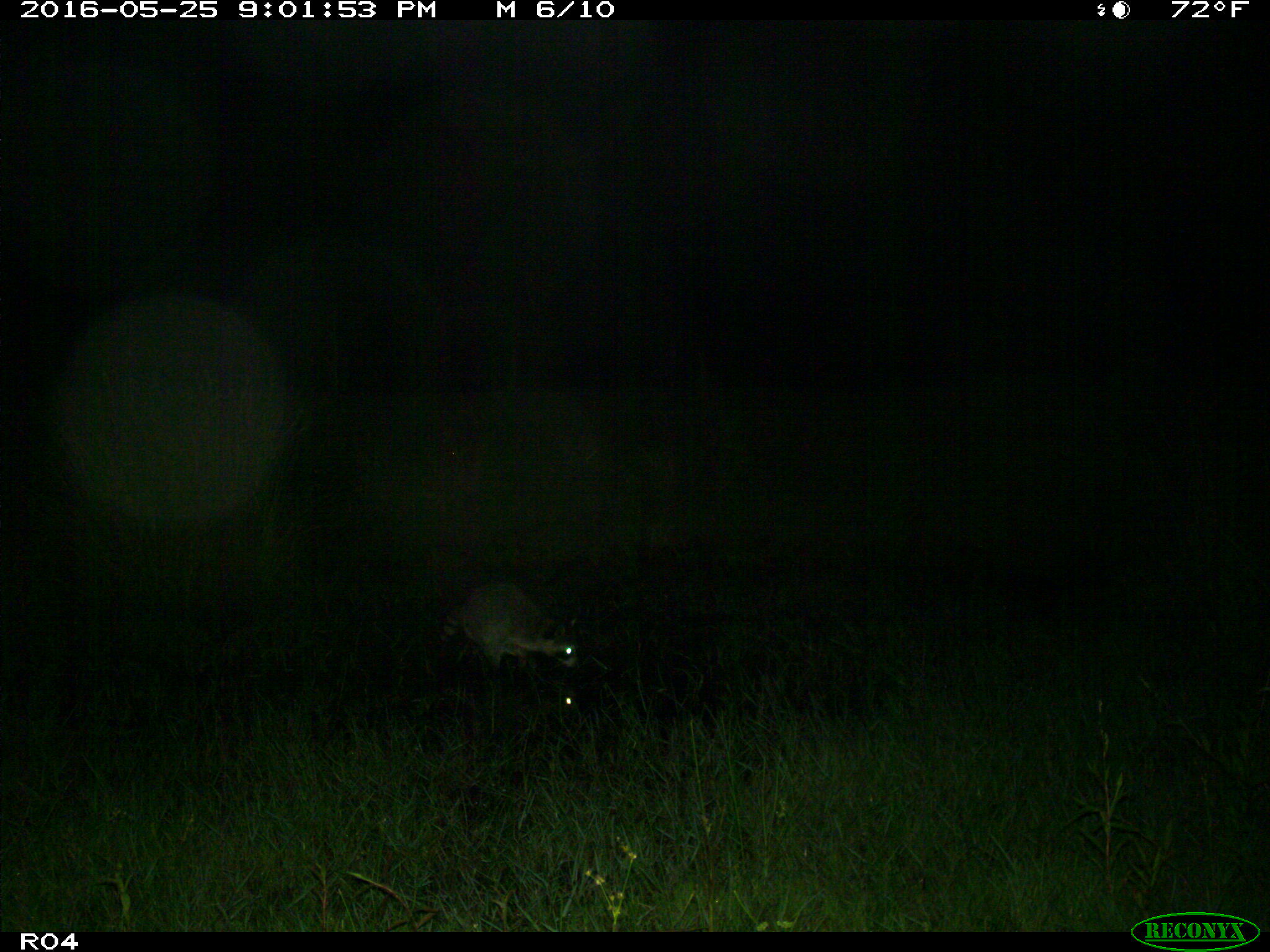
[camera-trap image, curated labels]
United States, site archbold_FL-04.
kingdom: Animalia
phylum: Chordata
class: Mammalia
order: Carnivora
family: Procyonidae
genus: Procyon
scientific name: Procyon lotor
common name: common raccoon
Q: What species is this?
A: Procyon lotor (common raccoon).